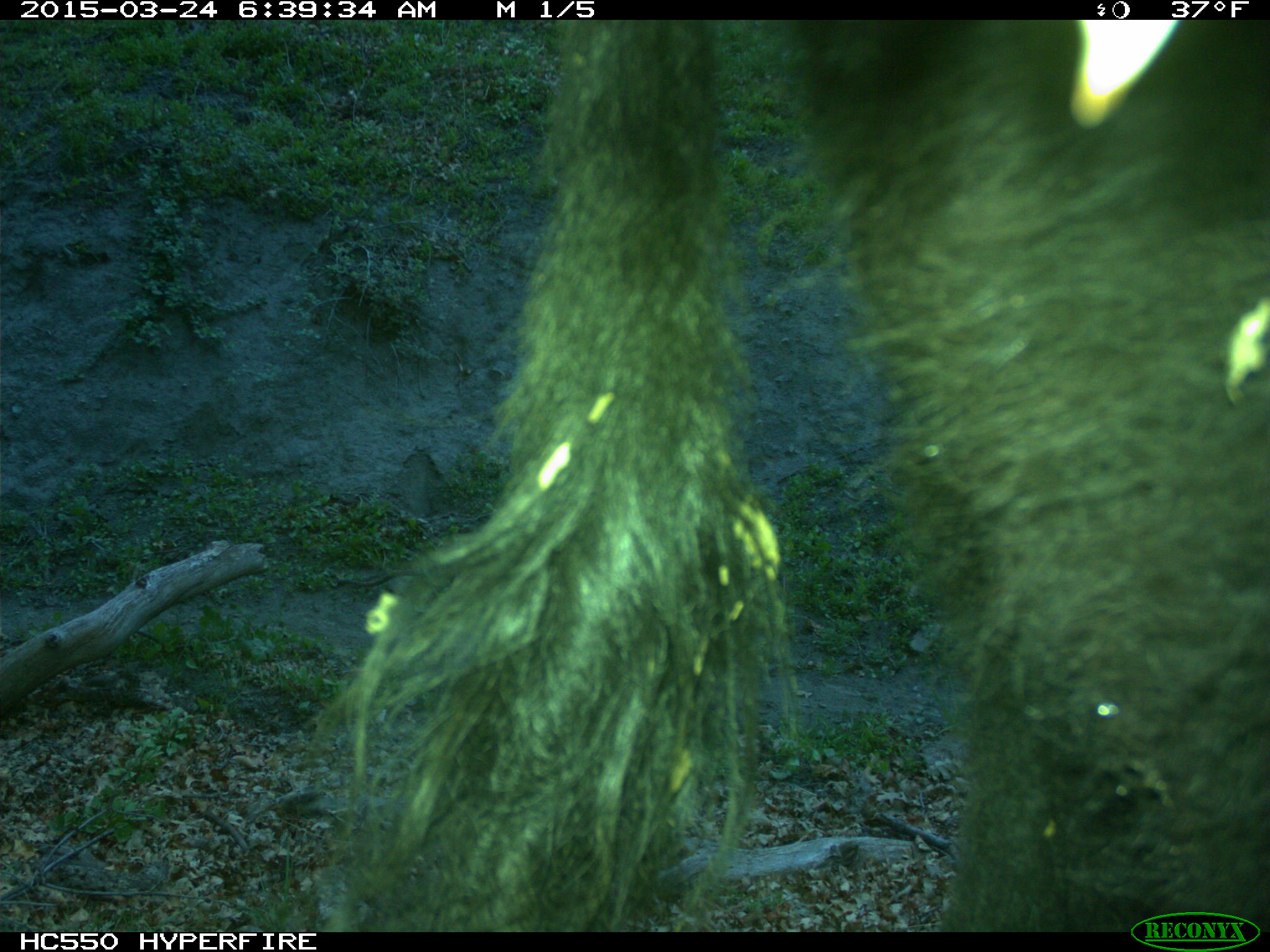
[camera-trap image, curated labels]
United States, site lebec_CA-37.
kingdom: Animalia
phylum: Chordata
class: Mammalia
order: Artiodactyla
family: Bovidae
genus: Bos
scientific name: Bos taurus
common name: domestic cow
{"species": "Bos taurus (domestic cow)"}